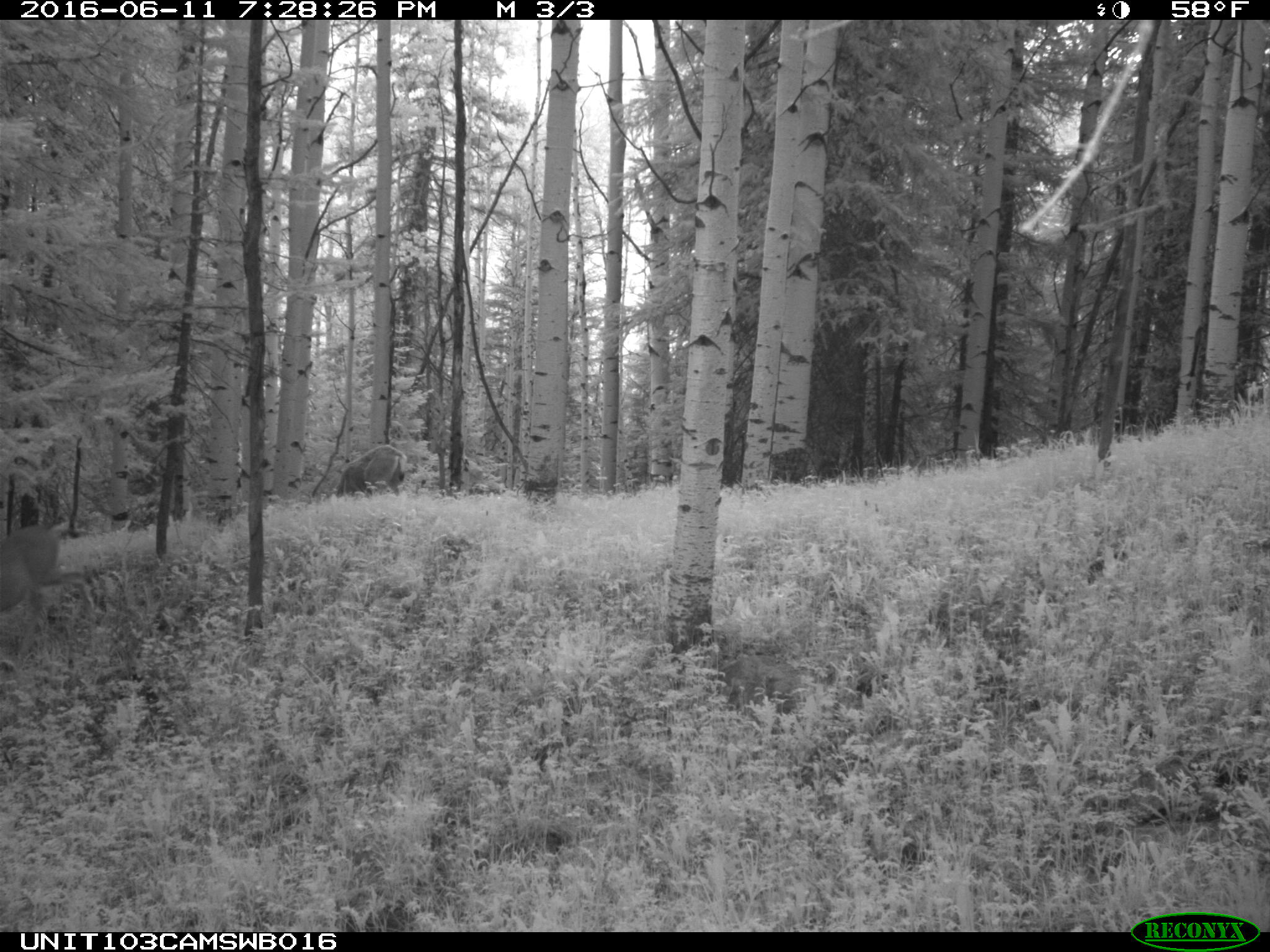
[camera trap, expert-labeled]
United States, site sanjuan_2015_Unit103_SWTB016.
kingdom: Animalia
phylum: Chordata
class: Mammalia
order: Artiodactyla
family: Cervidae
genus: Odocoileus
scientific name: Odocoileus hemionus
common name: mule deer